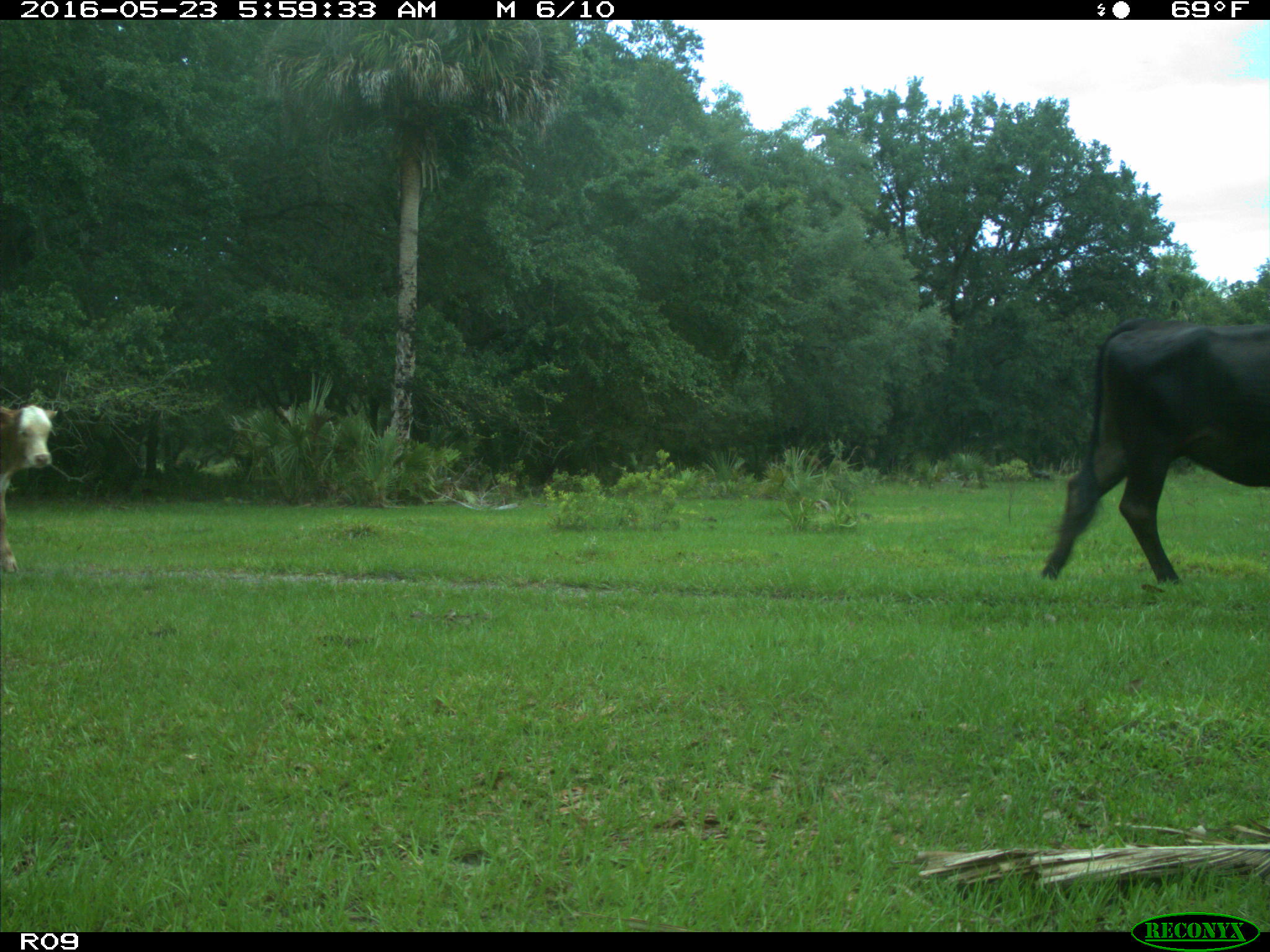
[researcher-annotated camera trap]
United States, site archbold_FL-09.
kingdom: Animalia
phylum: Chordata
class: Mammalia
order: Artiodactyla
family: Bovidae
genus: Bos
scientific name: Bos taurus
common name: domestic cow